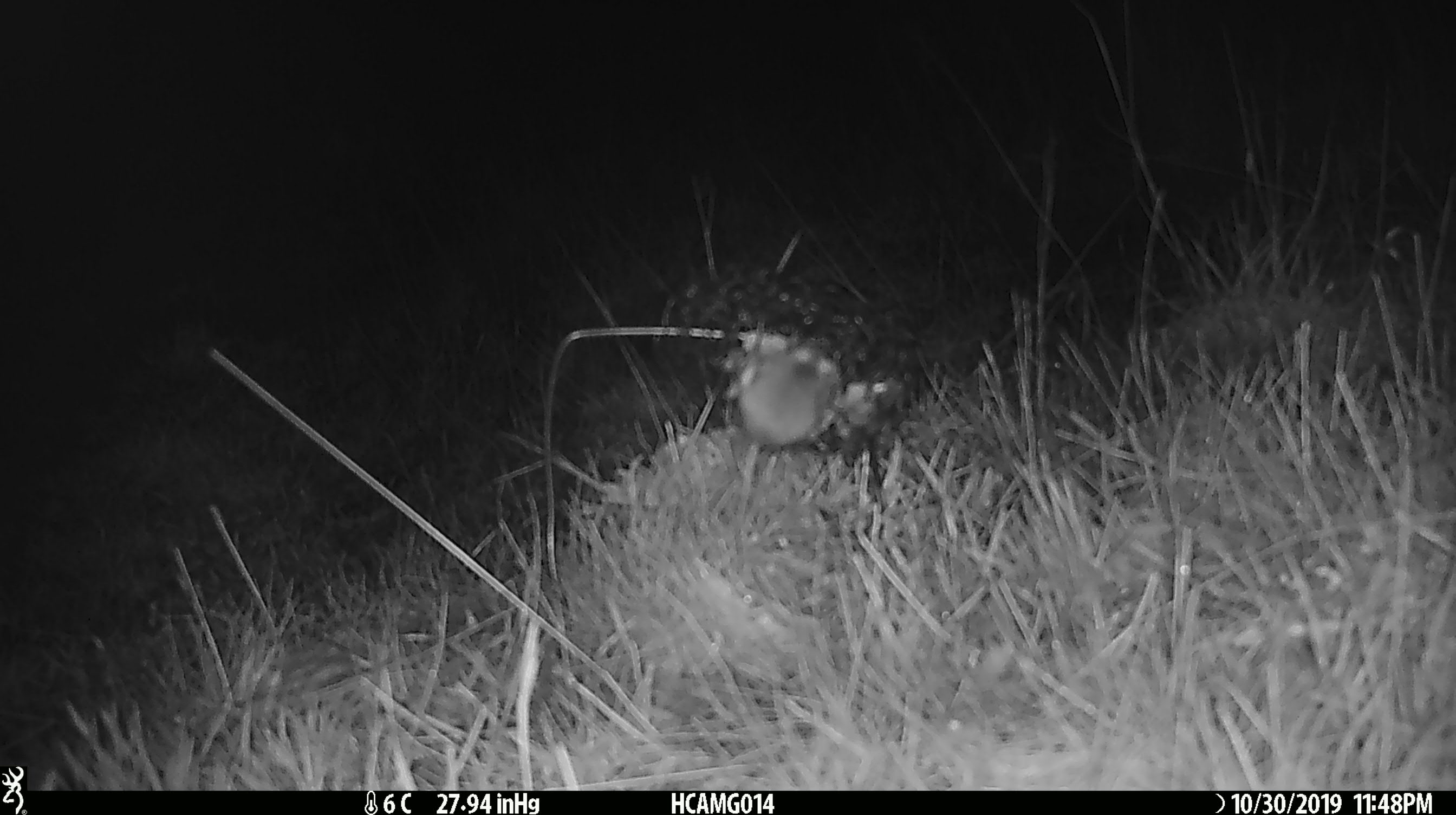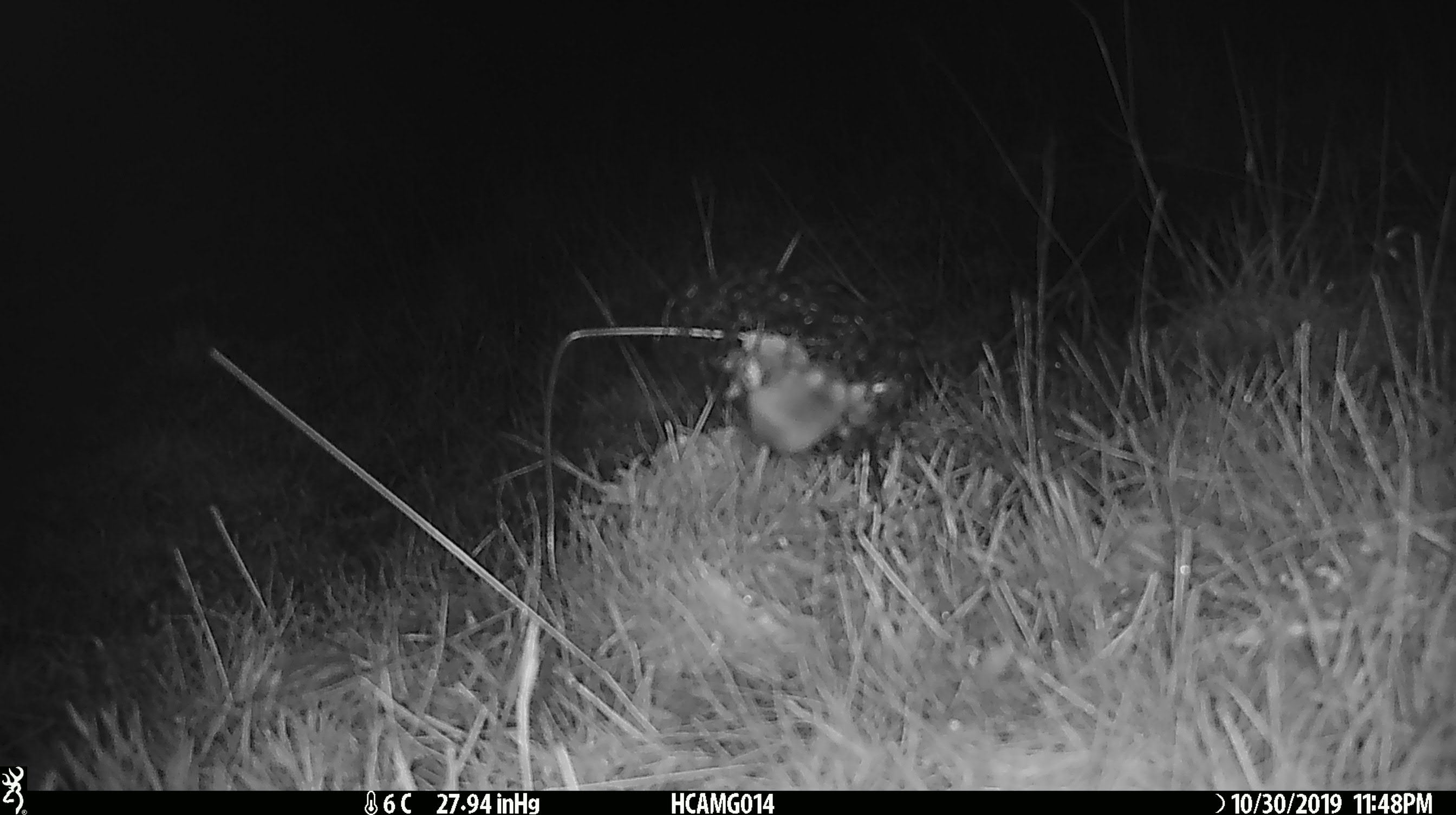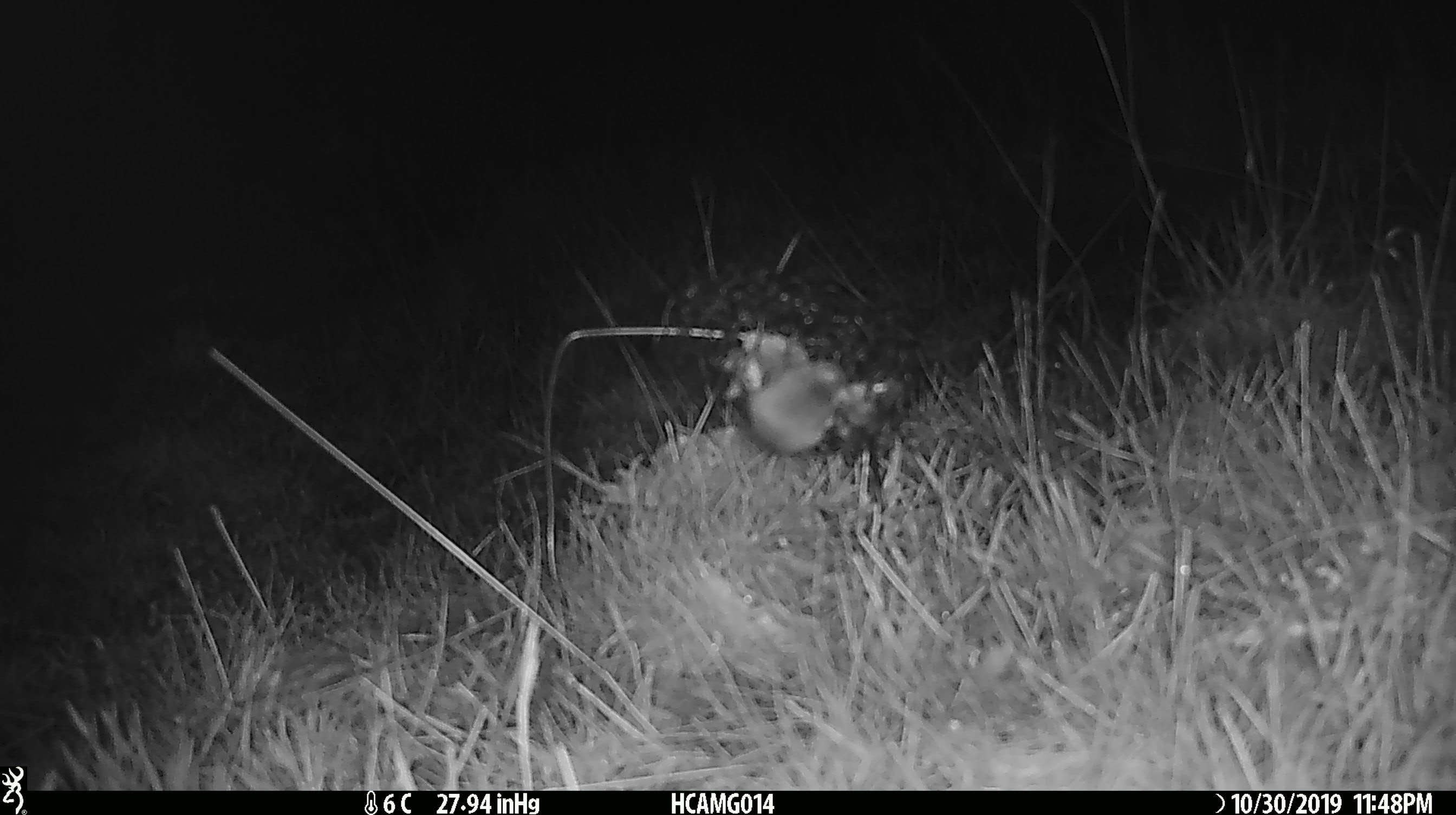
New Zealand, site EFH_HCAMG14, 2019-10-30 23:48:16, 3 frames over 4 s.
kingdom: Animalia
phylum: Chordata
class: Mammalia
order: Rodentia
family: Muridae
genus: Mus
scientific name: Mus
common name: mouse